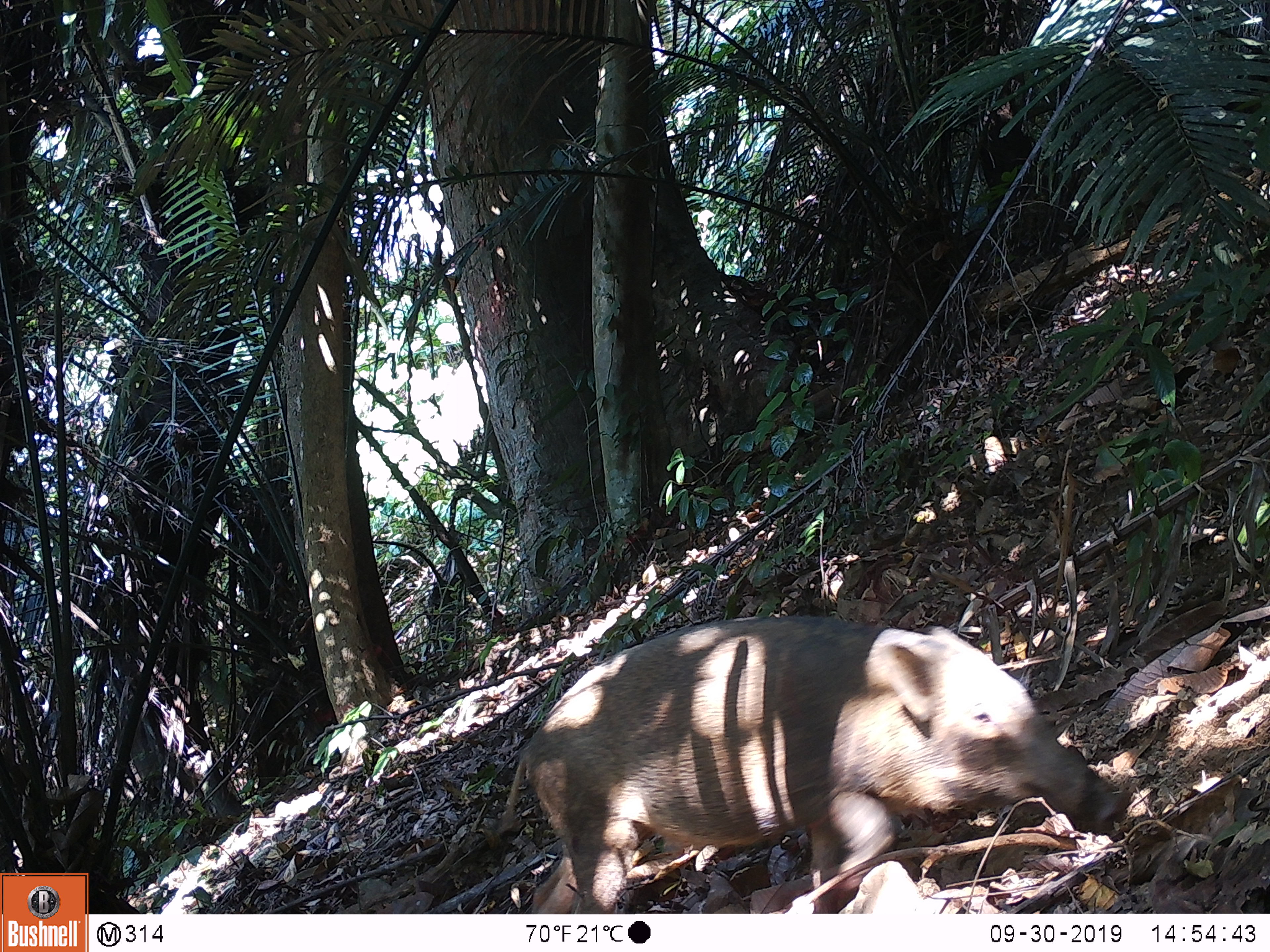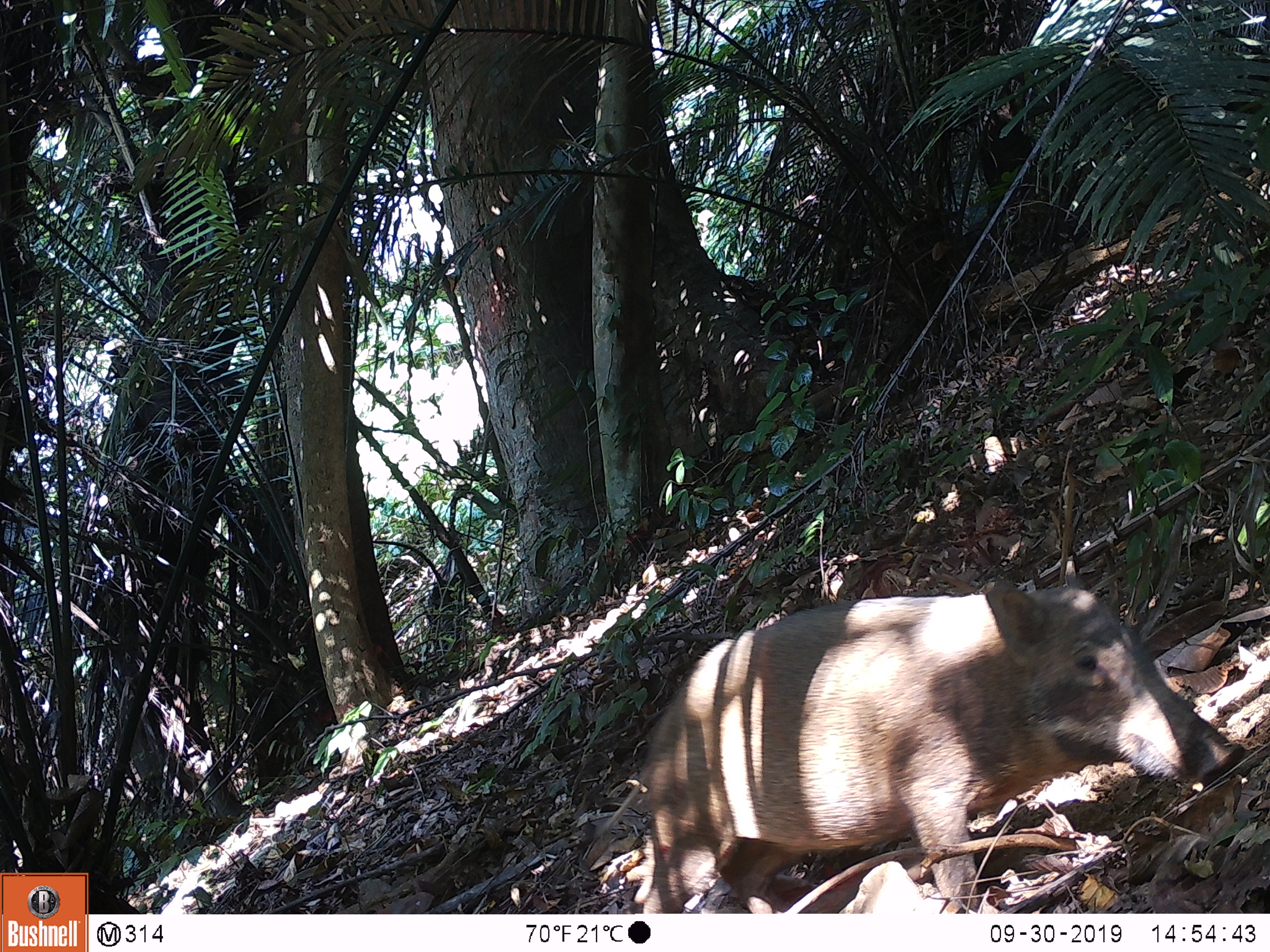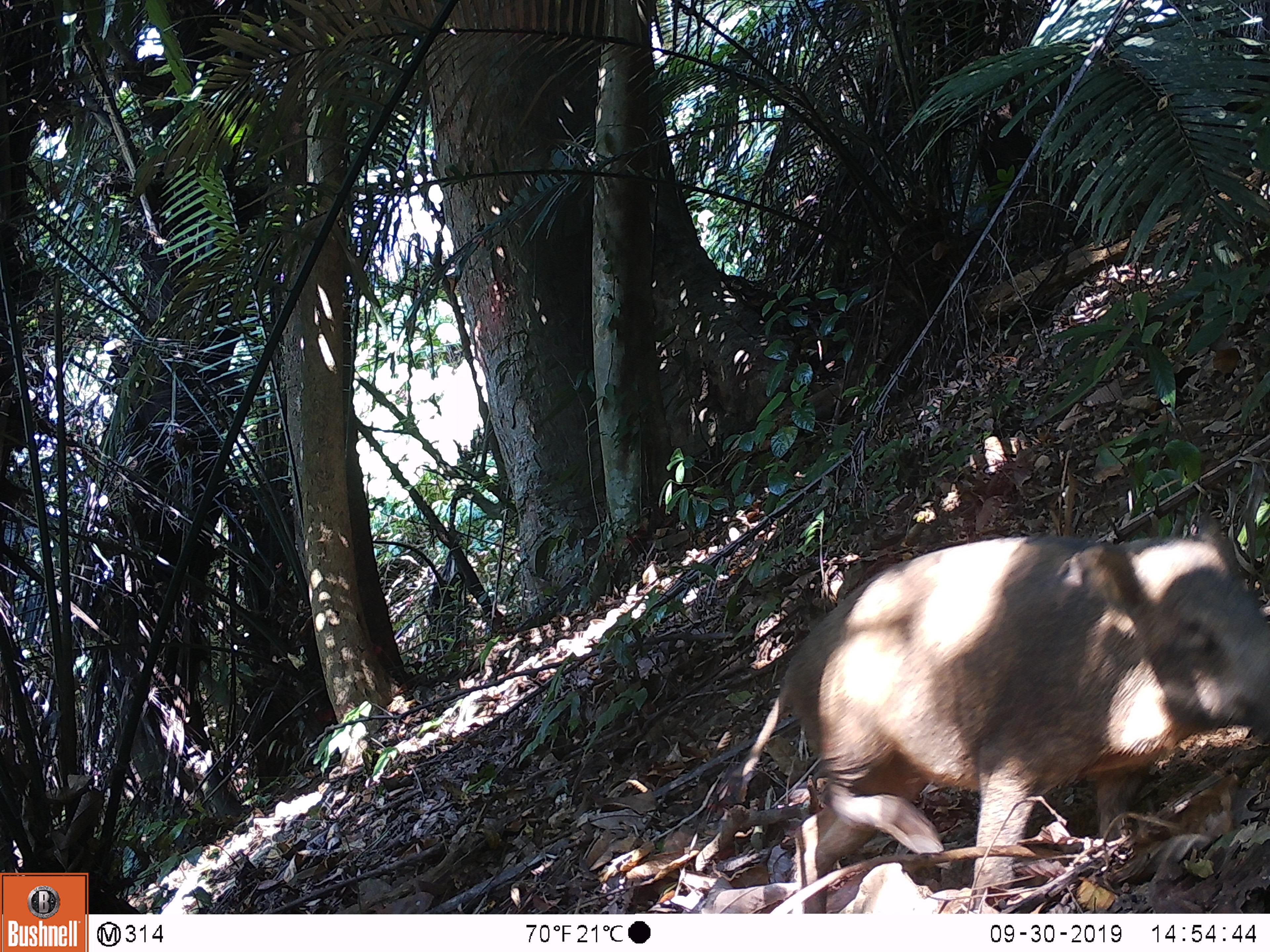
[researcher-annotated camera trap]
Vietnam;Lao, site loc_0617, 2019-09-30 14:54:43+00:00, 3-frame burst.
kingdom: Animalia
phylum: Chordata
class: Mammalia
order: Artiodactyla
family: Suidae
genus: Sus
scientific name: Sus scrofa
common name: eurasian wild pig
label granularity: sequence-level